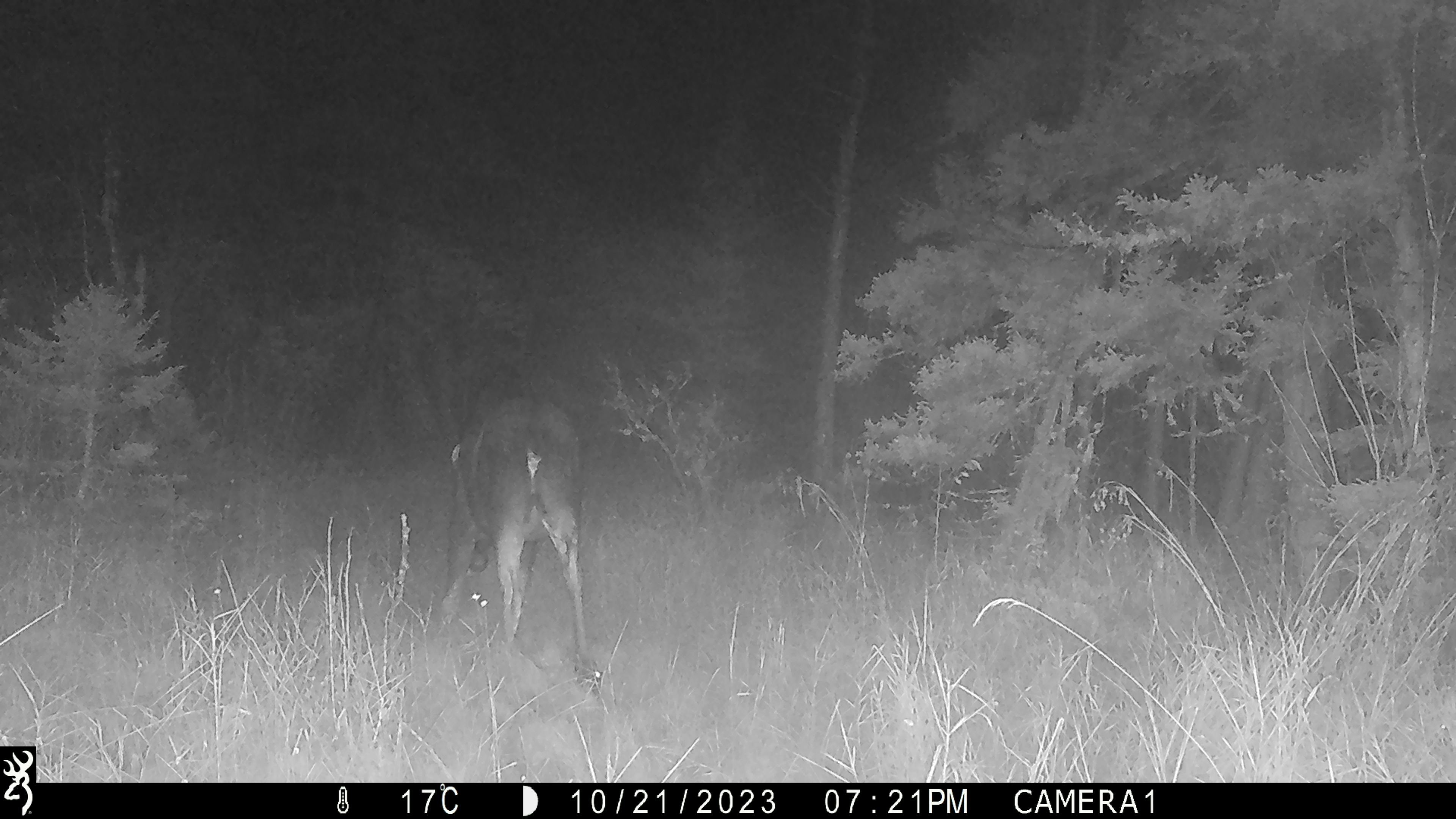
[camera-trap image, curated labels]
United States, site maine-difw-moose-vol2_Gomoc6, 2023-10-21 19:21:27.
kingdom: Animalia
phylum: Chordata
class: Mammalia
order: Artiodactyla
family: Cervidae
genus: Alces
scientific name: Alces alces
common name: moose